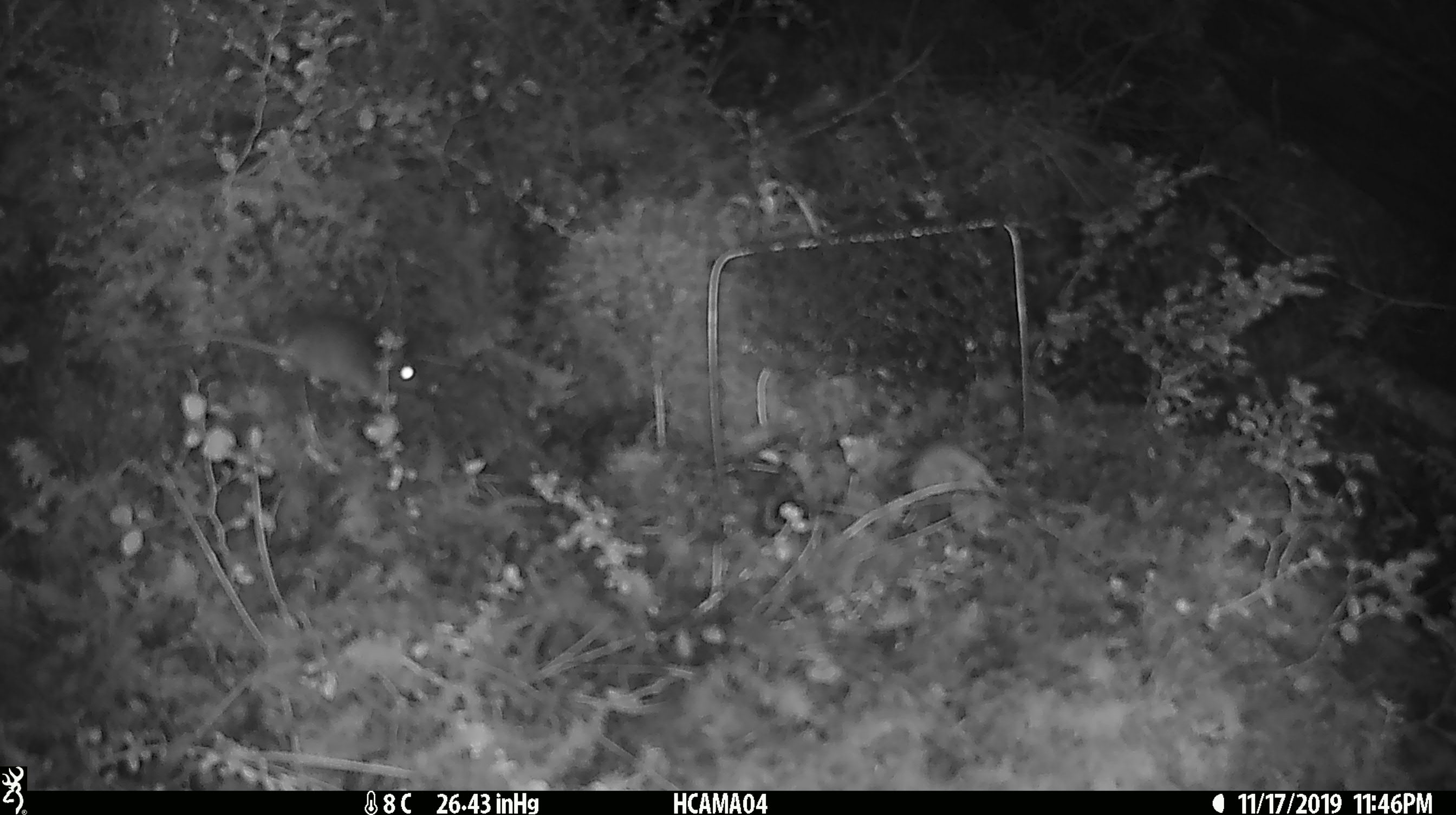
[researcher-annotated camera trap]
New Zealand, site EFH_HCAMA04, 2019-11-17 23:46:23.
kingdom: Animalia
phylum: Chordata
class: Mammalia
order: Rodentia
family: Muridae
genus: Mus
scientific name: Mus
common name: mouse